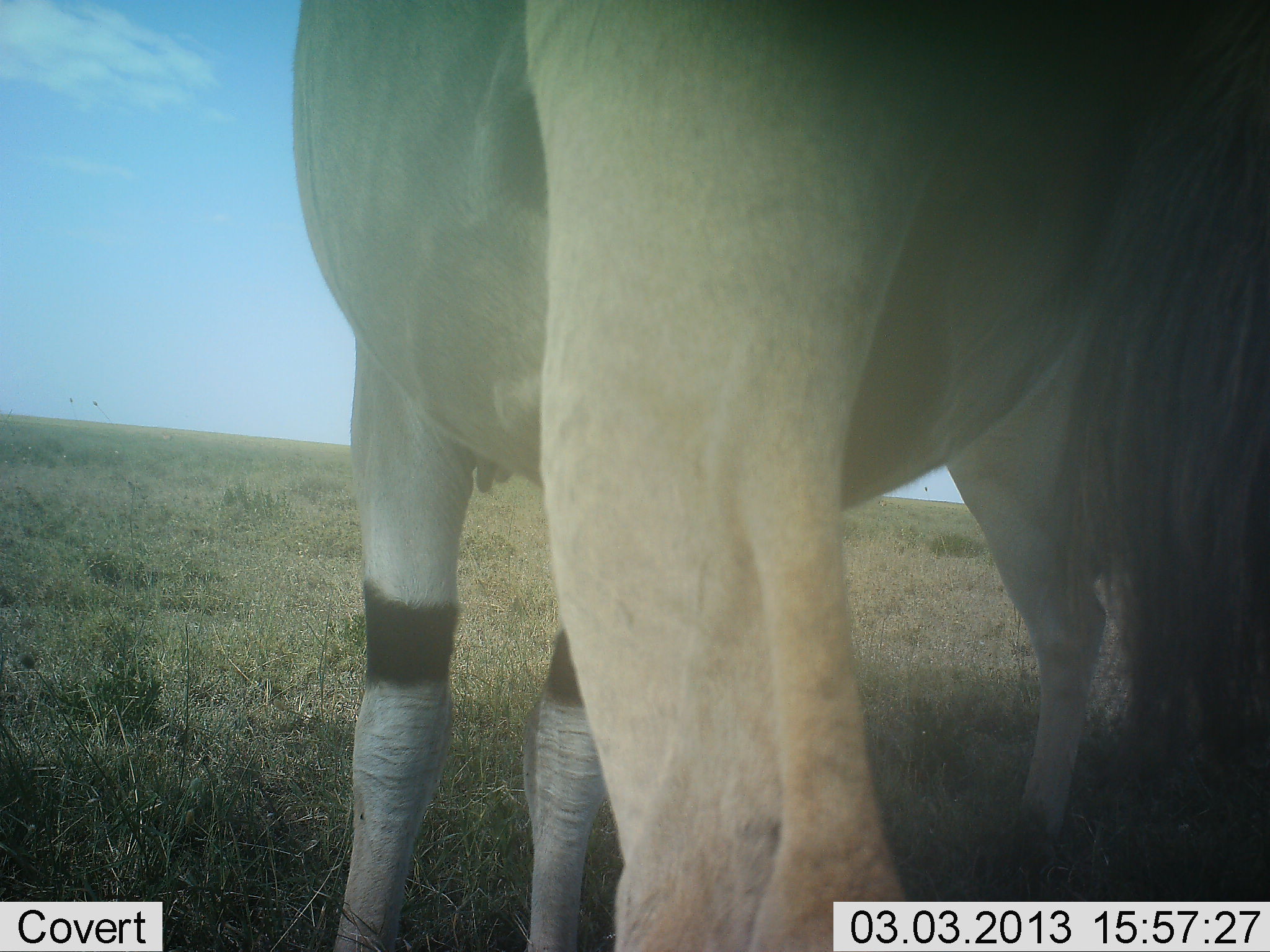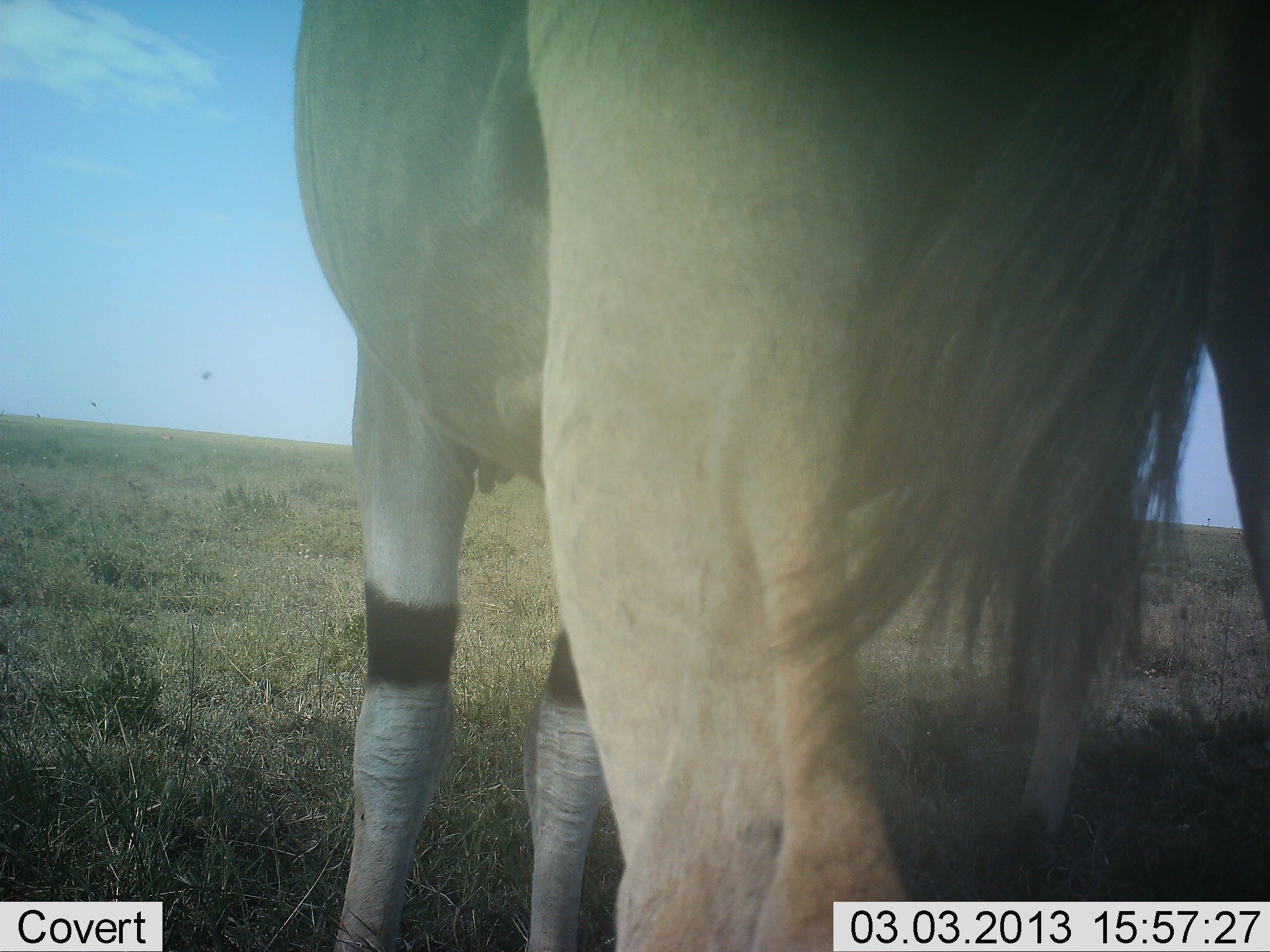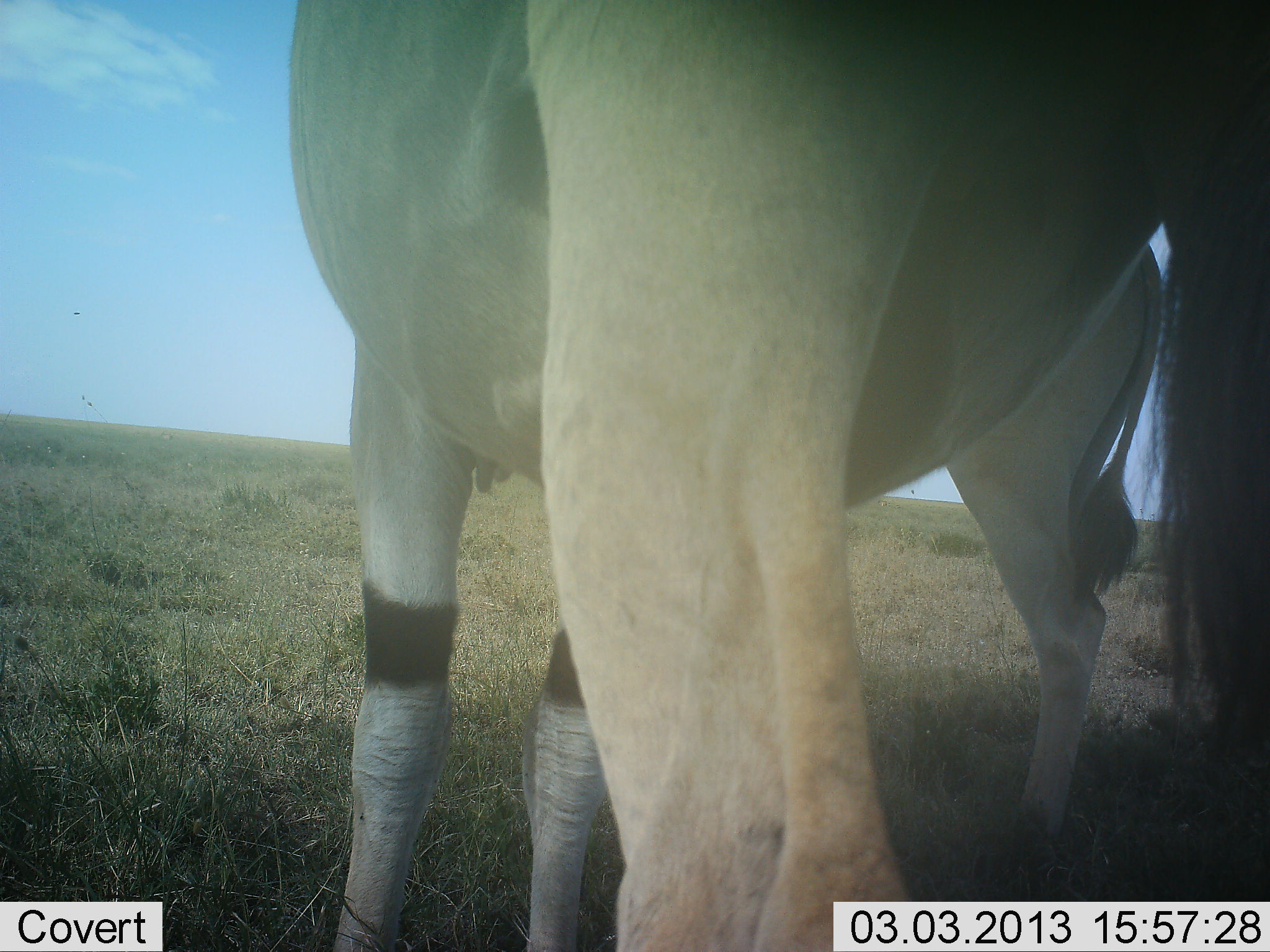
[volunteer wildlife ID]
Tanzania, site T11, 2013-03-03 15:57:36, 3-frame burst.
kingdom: Animalia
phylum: Chordata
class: Mammalia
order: Artiodactyla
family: Bovidae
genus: Tragelaphus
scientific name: Tragelaphus oryx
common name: eland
Eland (Tragelaphus oryx), count 2. Behavior (volunteer vote fractions): standing 94%, resting 6%, moving 6%, interacting 6%. Young present (vote fraction): 0%. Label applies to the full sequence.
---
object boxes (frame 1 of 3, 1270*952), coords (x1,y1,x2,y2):
animal: (293,1,1270,951)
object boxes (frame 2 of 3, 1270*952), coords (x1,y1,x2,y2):
animal: (293,1,1270,951)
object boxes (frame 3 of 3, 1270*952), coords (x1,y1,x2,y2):
animal: (293,1,1270,951)